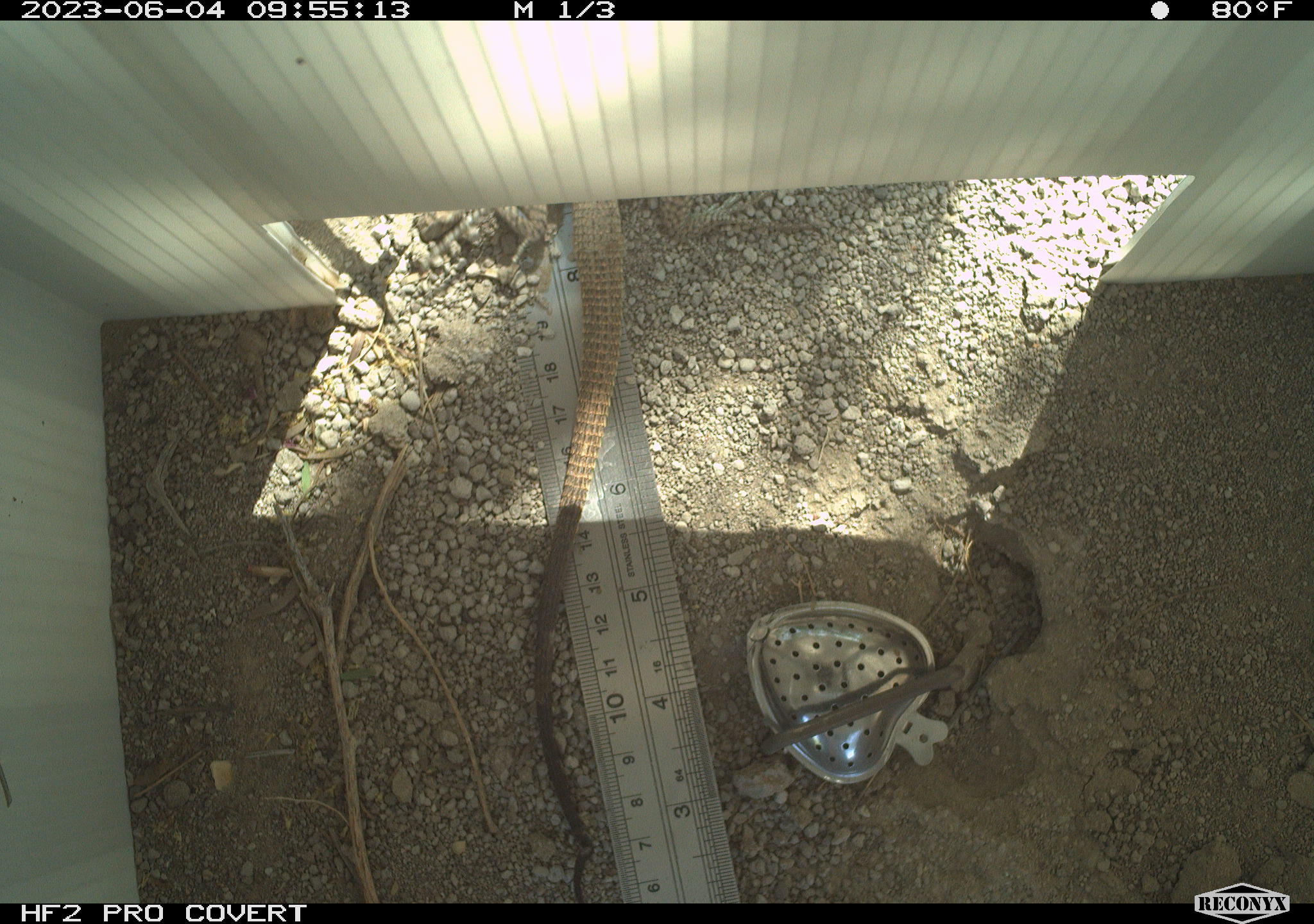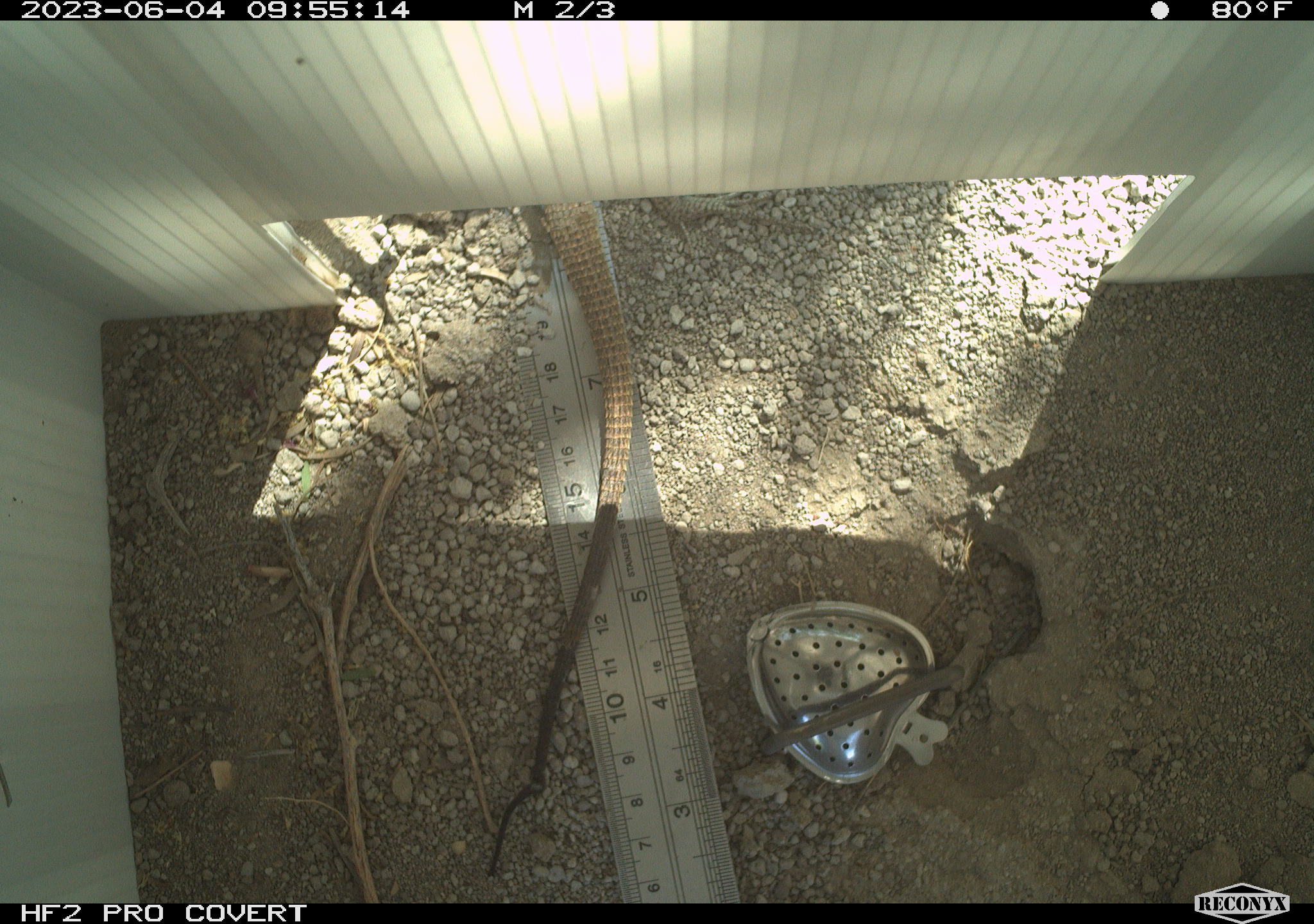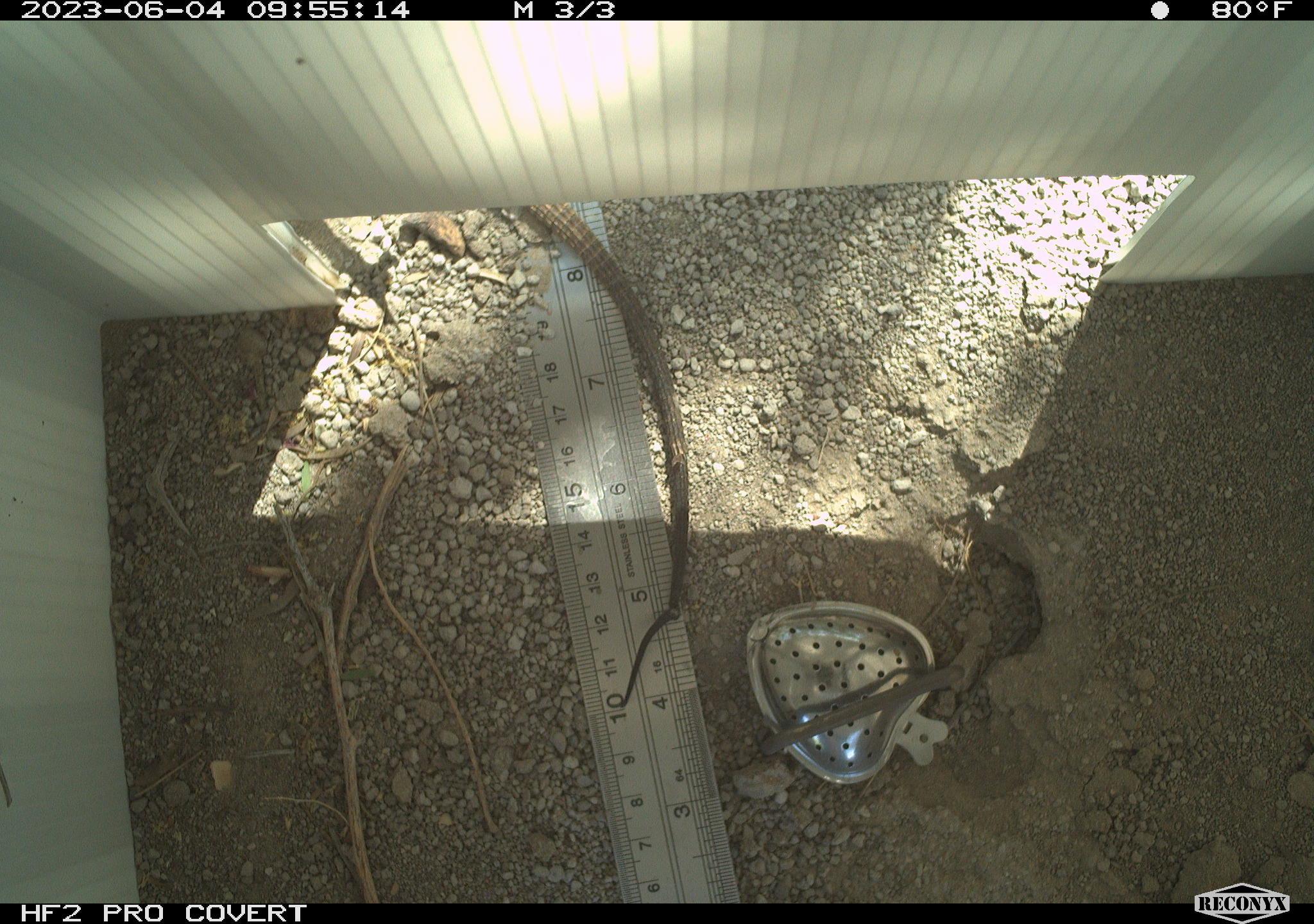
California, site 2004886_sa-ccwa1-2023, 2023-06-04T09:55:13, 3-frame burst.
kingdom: Animalia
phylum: Chordata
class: Reptilia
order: Squamata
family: Teiidae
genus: Aspidoscelis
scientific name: Aspidoscelis tigris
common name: western whiptail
Western whiptail (Aspidoscelis tigris).